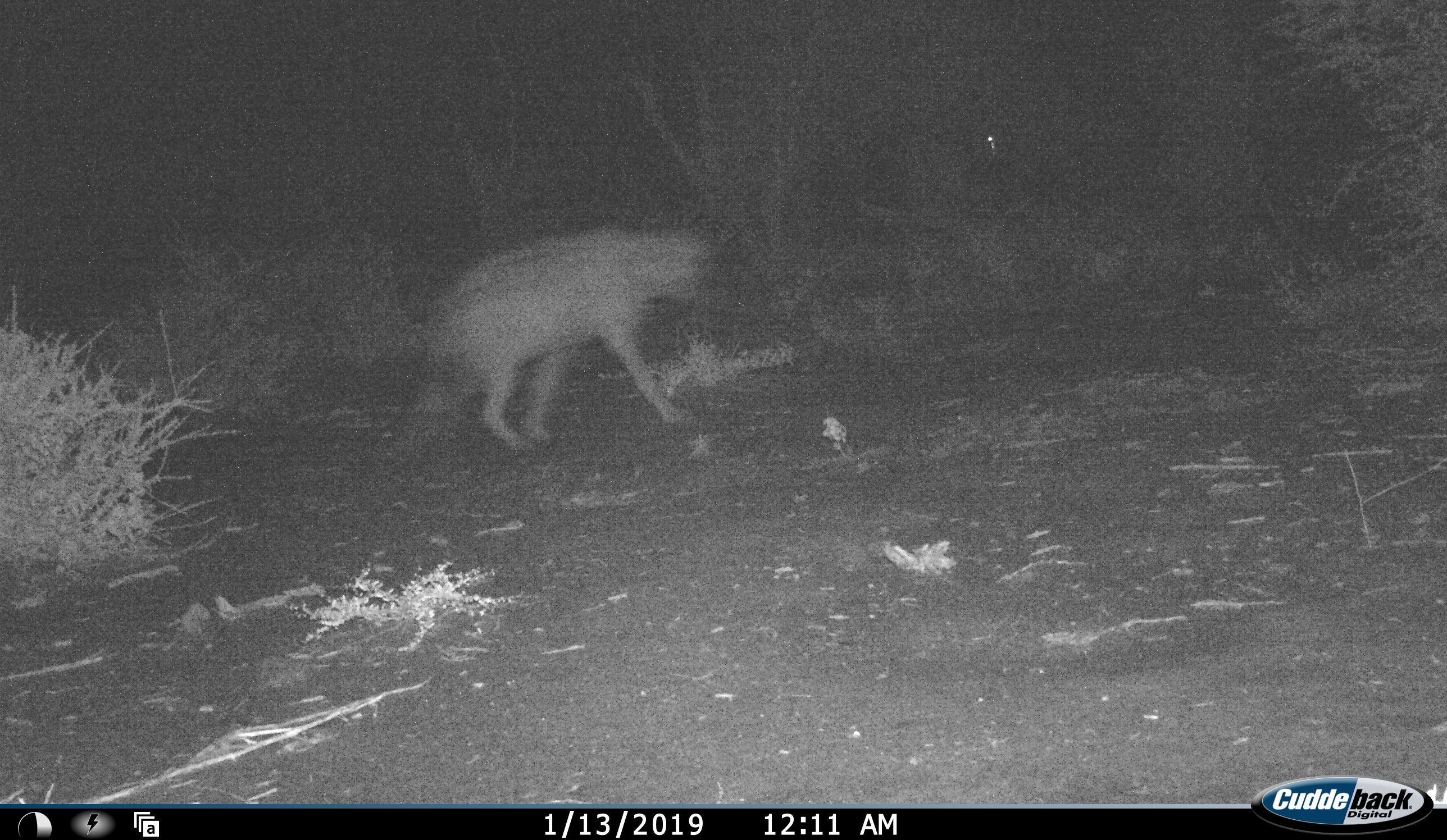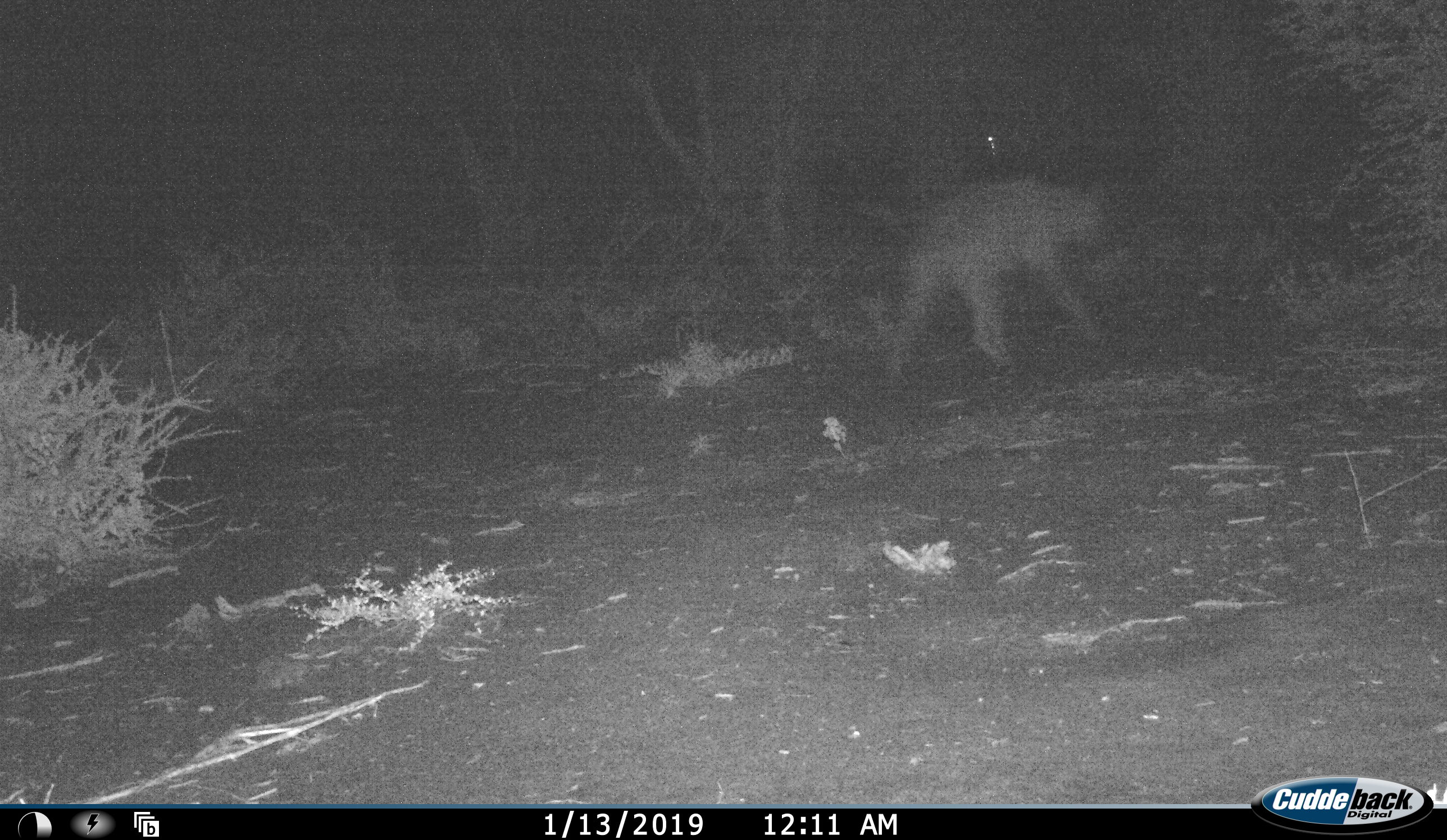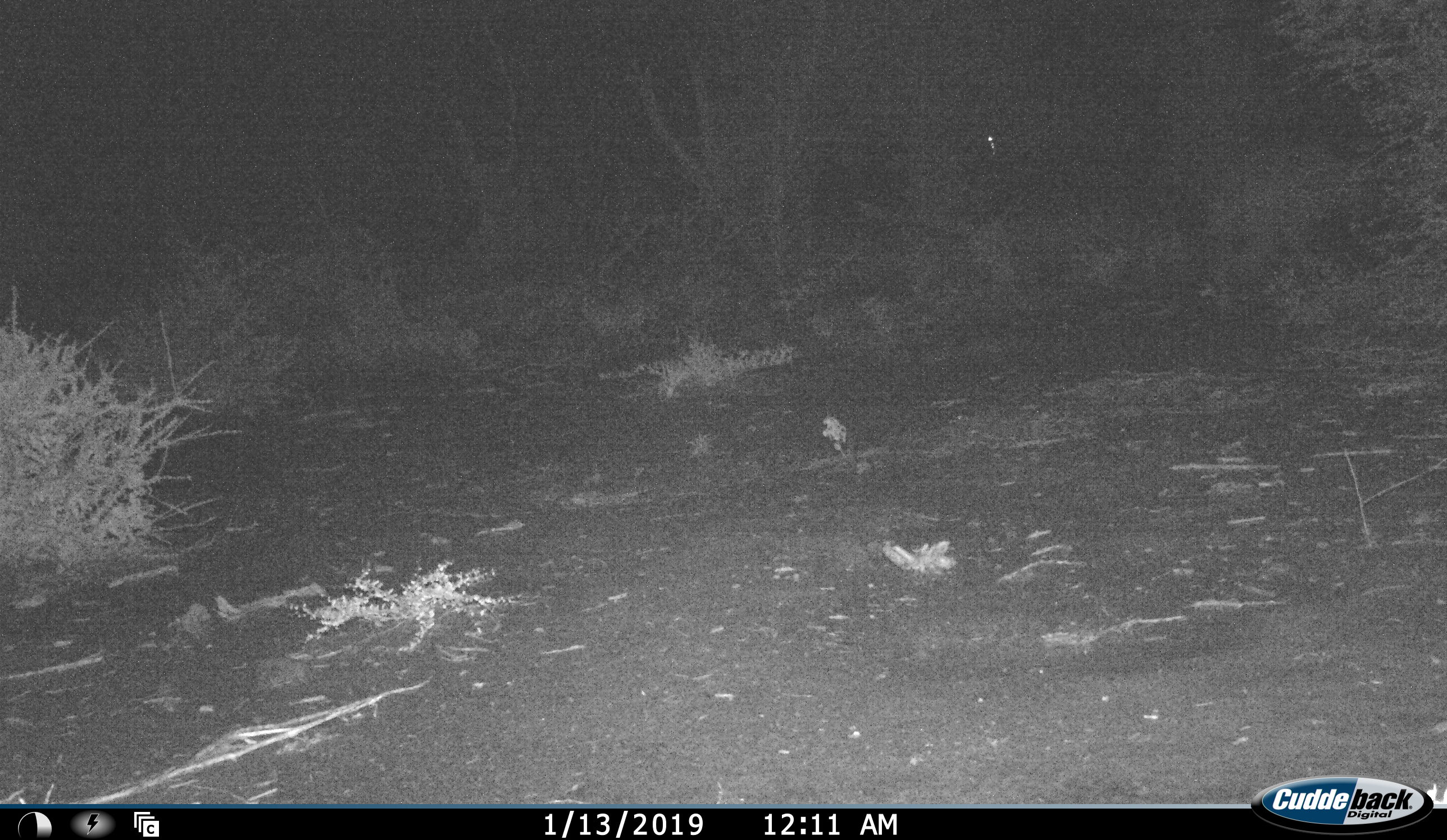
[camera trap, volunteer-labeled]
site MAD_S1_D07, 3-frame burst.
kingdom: Animalia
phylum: Chordata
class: Mammalia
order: Carnivora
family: Hyaenidae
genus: Crocuta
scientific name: Crocuta crocuta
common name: spotted hyena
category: hyenaspotted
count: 1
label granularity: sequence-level